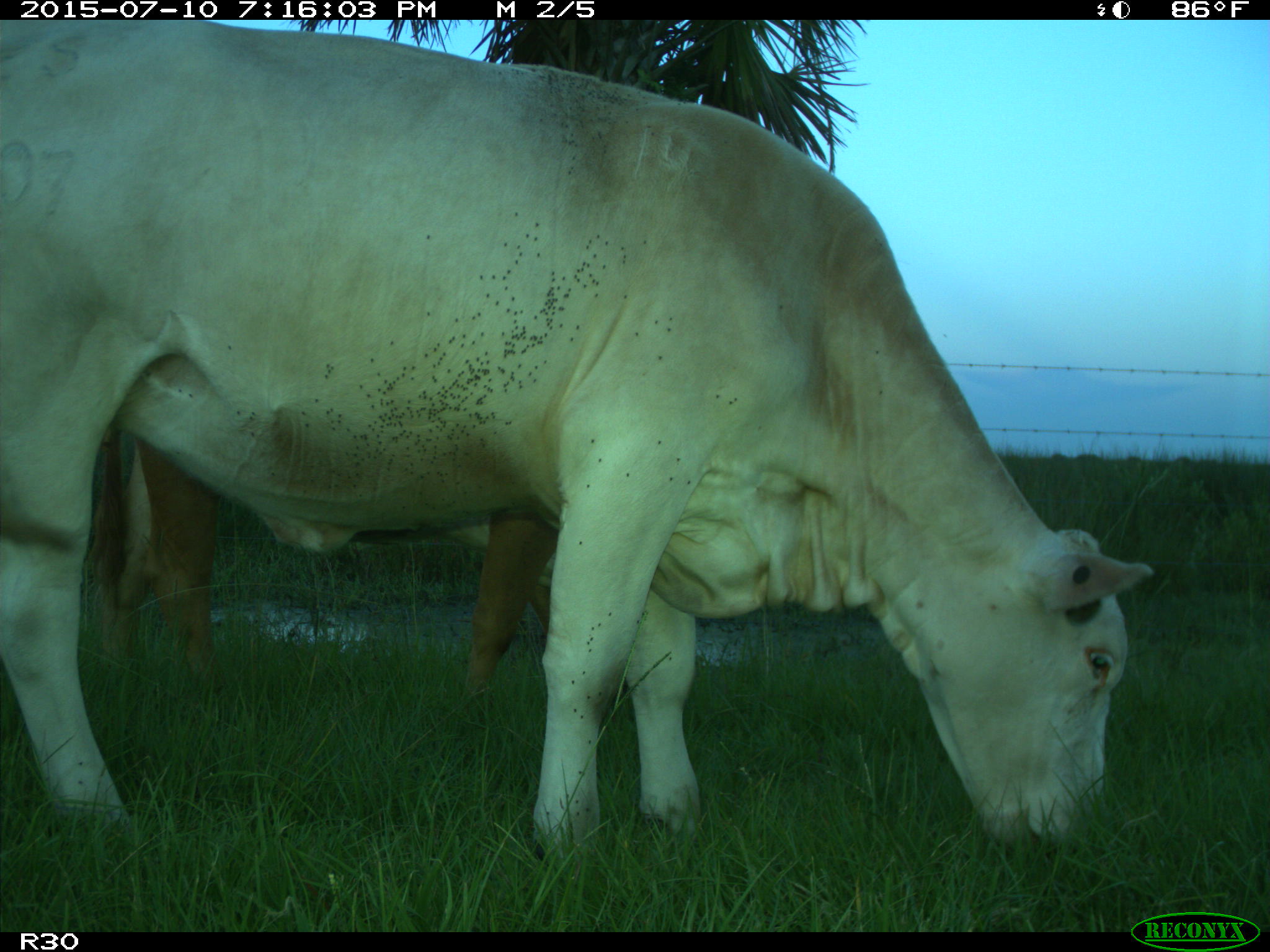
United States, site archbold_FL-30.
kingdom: Animalia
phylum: Chordata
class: Mammalia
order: Artiodactyla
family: Bovidae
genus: Bos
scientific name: Bos taurus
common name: domestic cow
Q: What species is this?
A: Bos taurus (domestic cow).